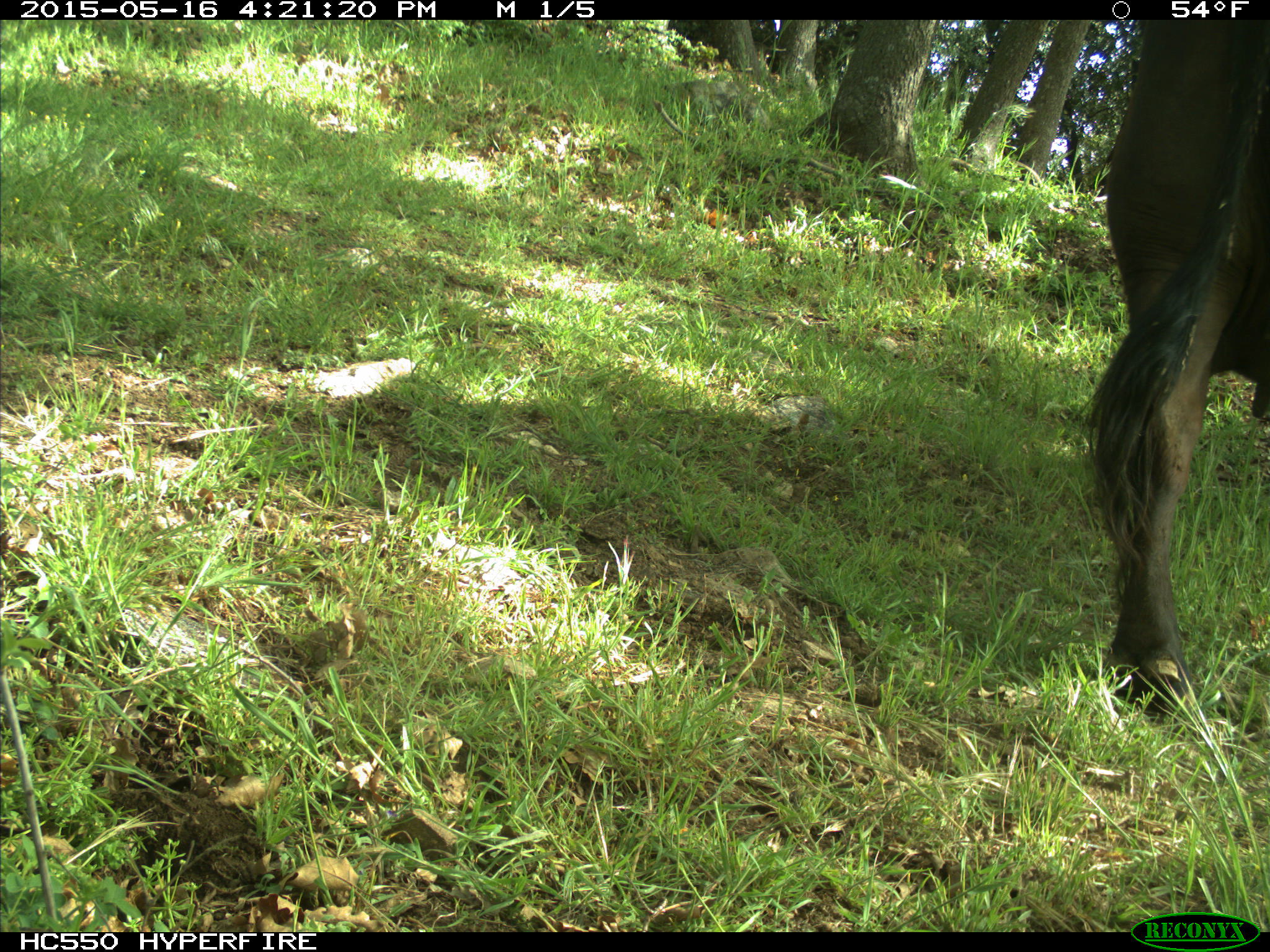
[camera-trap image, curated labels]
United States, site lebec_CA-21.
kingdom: Animalia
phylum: Chordata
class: Mammalia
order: Artiodactyla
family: Bovidae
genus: Bos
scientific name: Bos taurus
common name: domestic cow